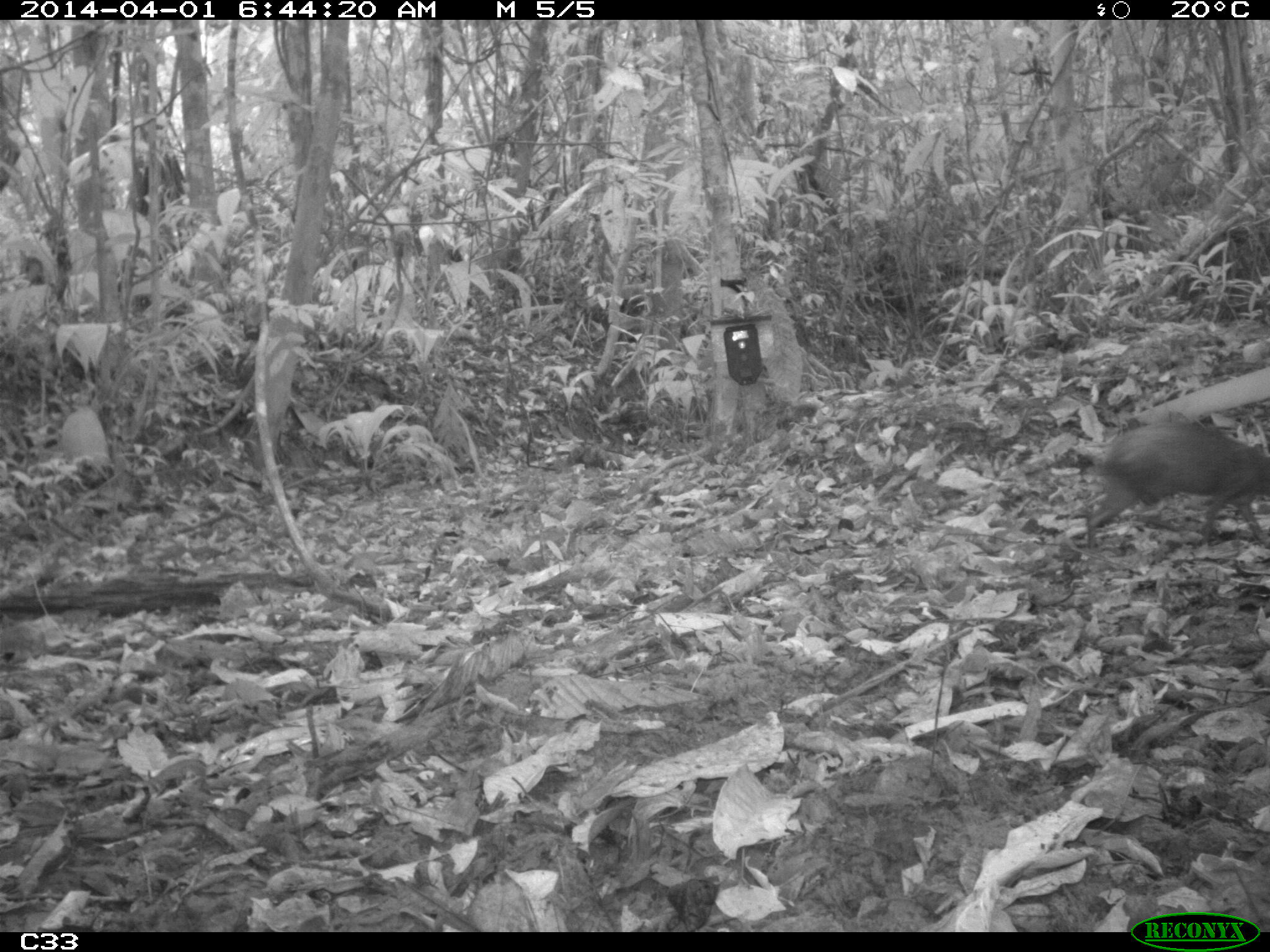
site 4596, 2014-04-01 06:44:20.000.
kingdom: Animalia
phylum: Chordata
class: Mammalia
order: Rodentia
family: Dasyproctidae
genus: Dasyprocta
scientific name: Dasyprocta leporina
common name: red-rumped agouti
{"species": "Dasyprocta leporina (red-rumped agouti)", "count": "1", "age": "adult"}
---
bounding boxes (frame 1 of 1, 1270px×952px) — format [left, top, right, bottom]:
dasyprocta leporina: [1084, 419, 1269, 547]